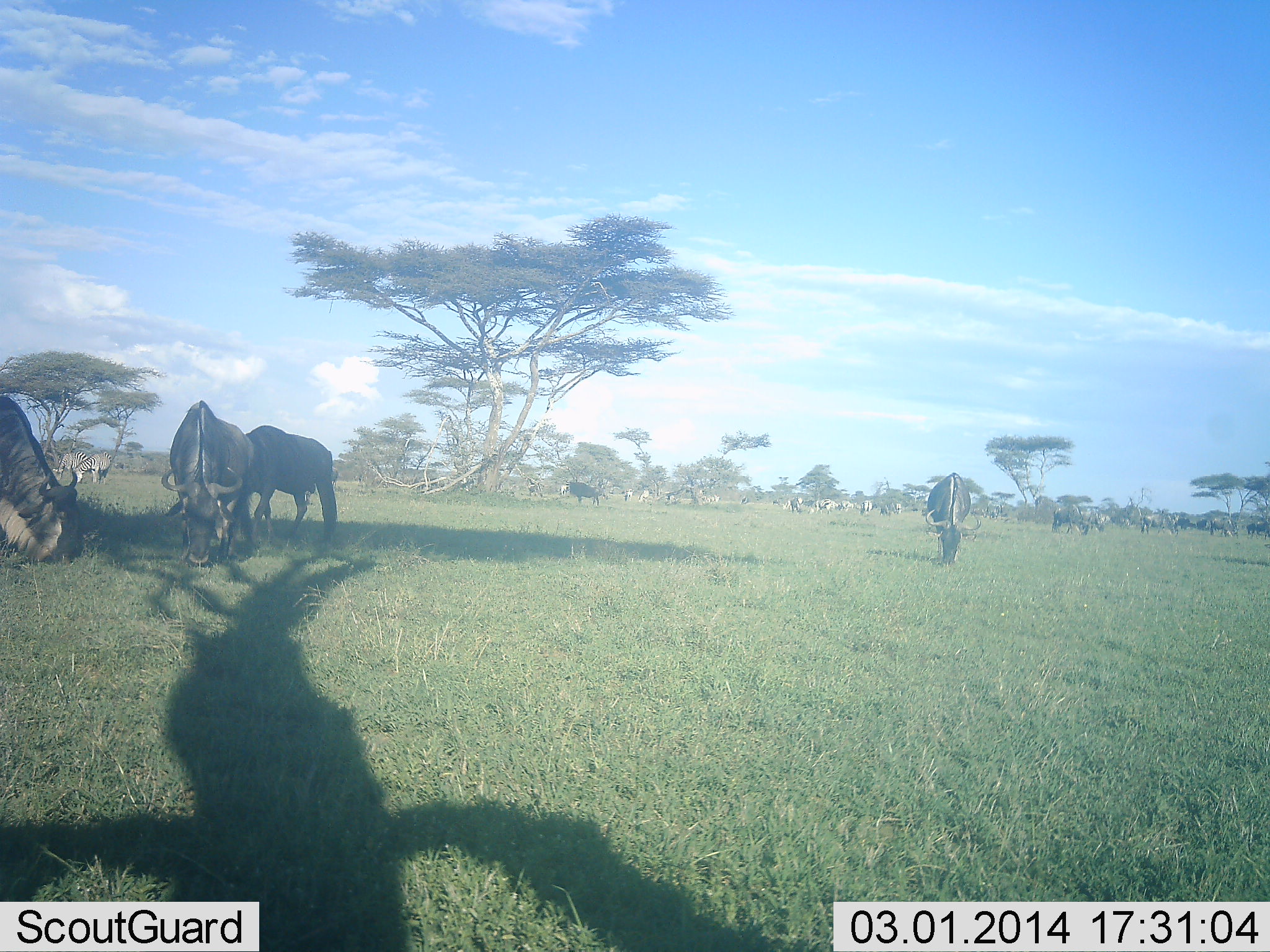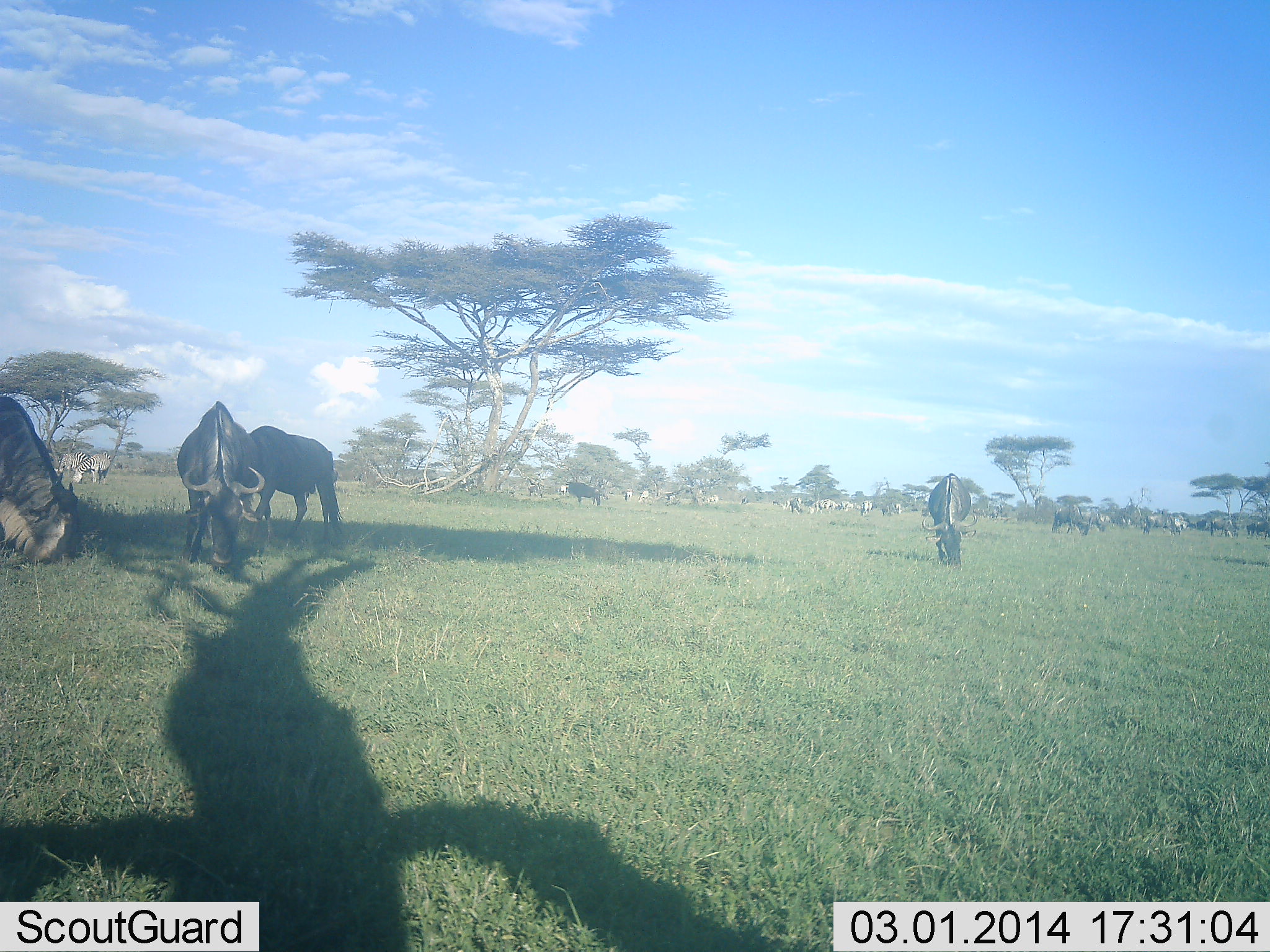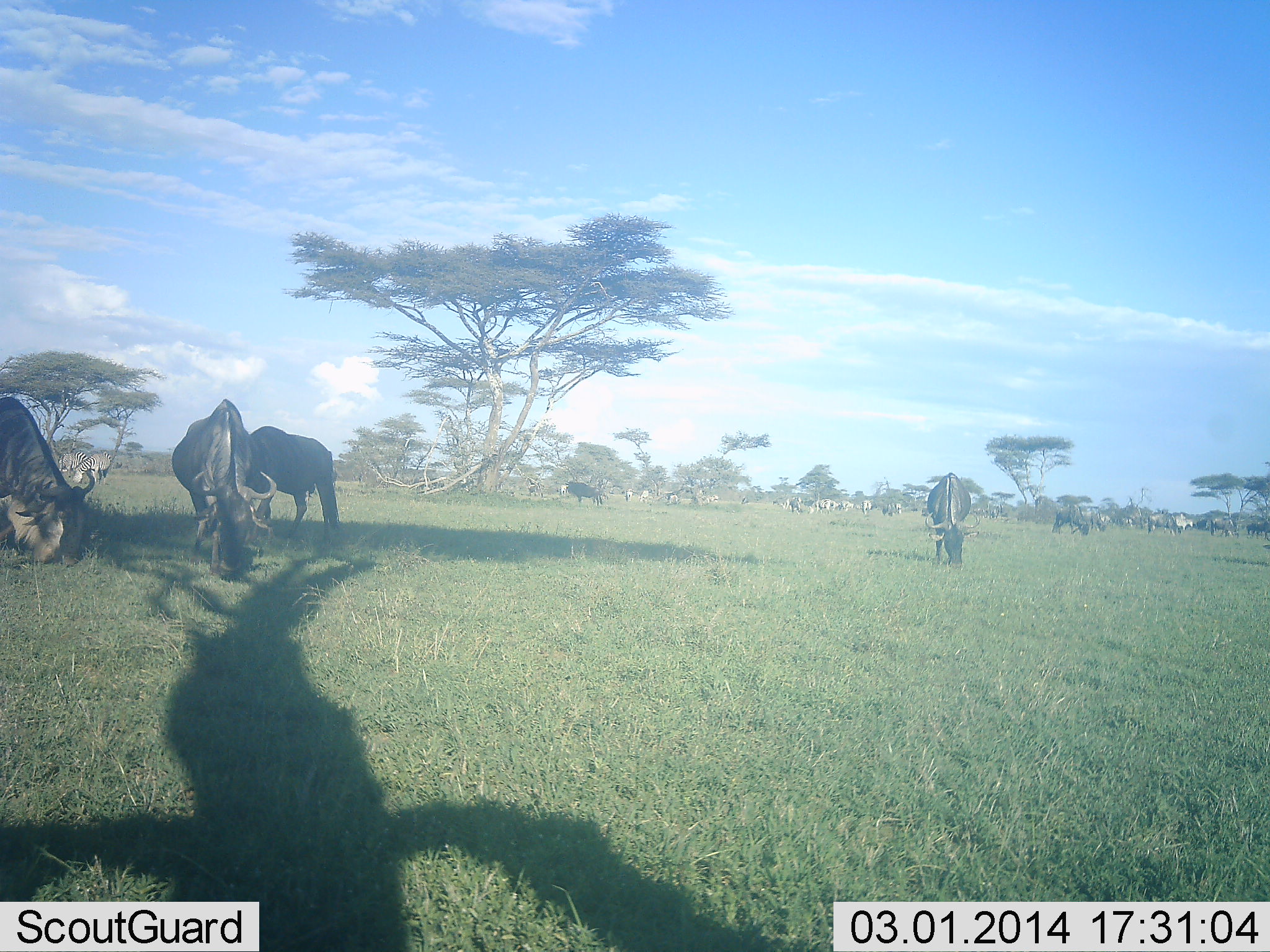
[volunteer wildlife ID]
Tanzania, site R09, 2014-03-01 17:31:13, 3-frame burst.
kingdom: Animalia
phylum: Chordata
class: Mammalia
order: Artiodactyla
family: Bovidae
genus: Connochaetes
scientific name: Connochaetes taurinus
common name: blue wildebeest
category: wildebeest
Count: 11-50.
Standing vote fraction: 40%.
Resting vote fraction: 0%.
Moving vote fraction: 20%.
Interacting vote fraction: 0%.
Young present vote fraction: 0%.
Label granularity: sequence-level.